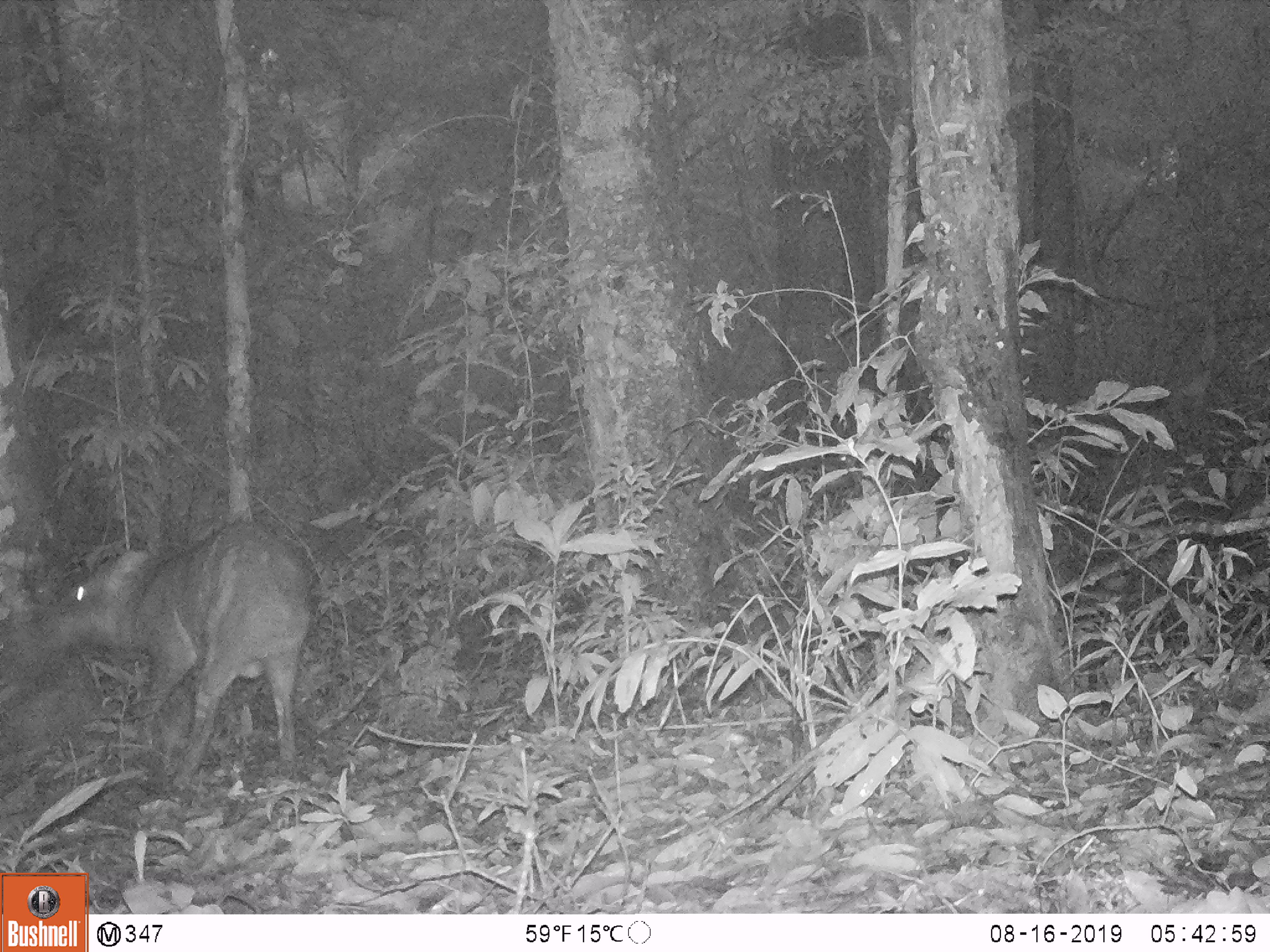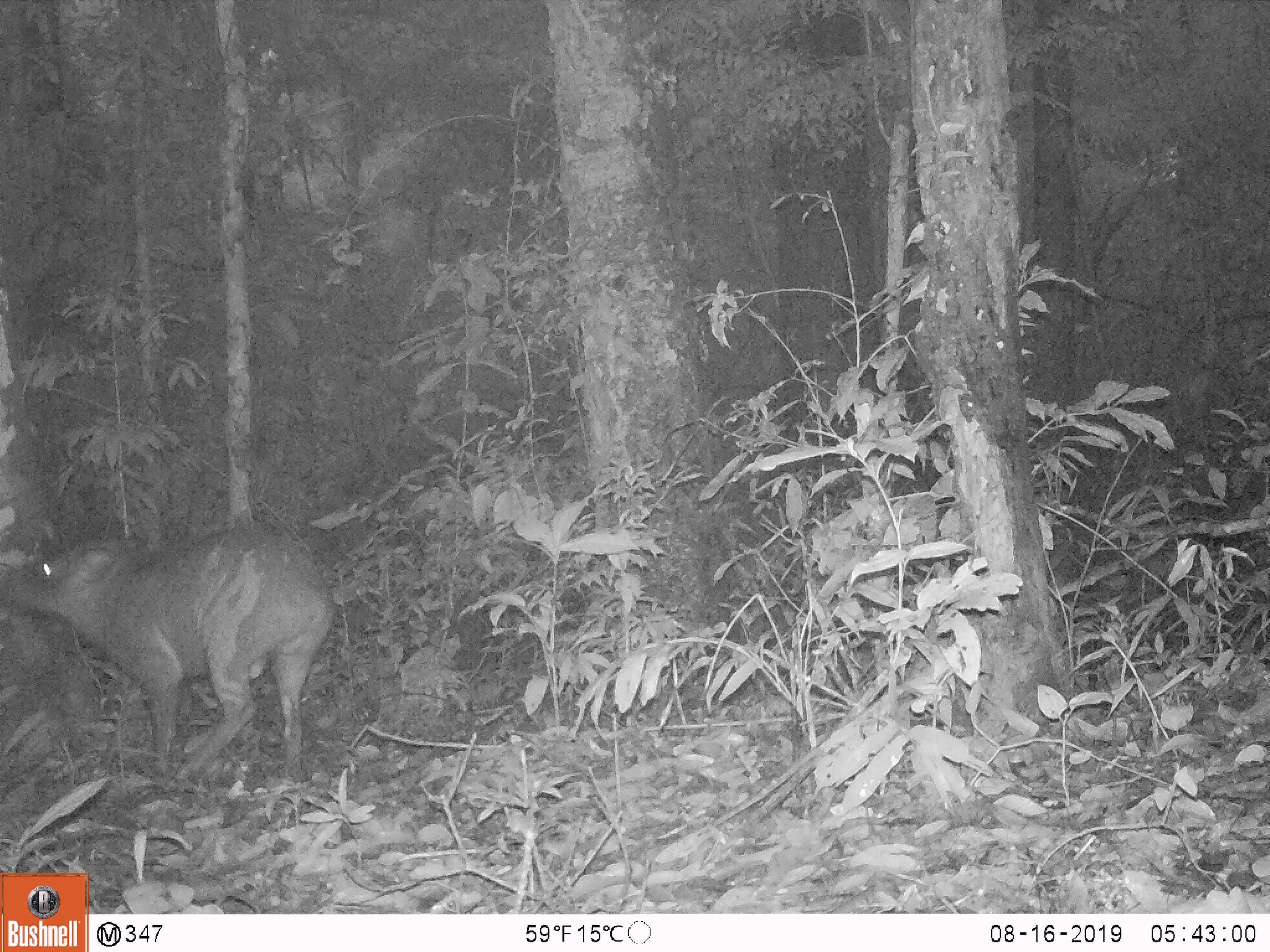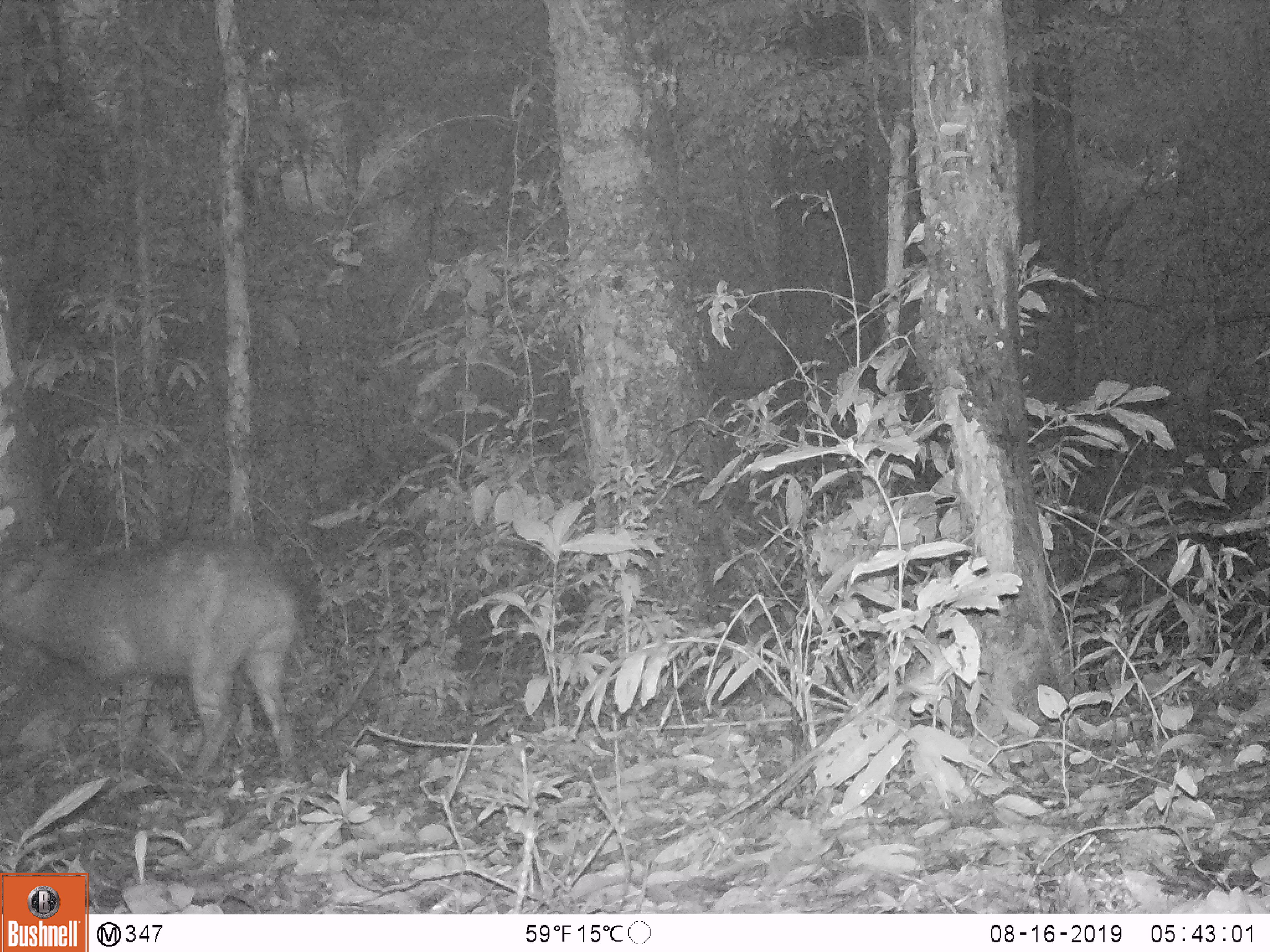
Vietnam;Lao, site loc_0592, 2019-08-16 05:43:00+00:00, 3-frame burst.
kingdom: Animalia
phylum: Chordata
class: Mammalia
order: Artiodactyla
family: Suidae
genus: Sus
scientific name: Sus scrofa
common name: eurasian wild pig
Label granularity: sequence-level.